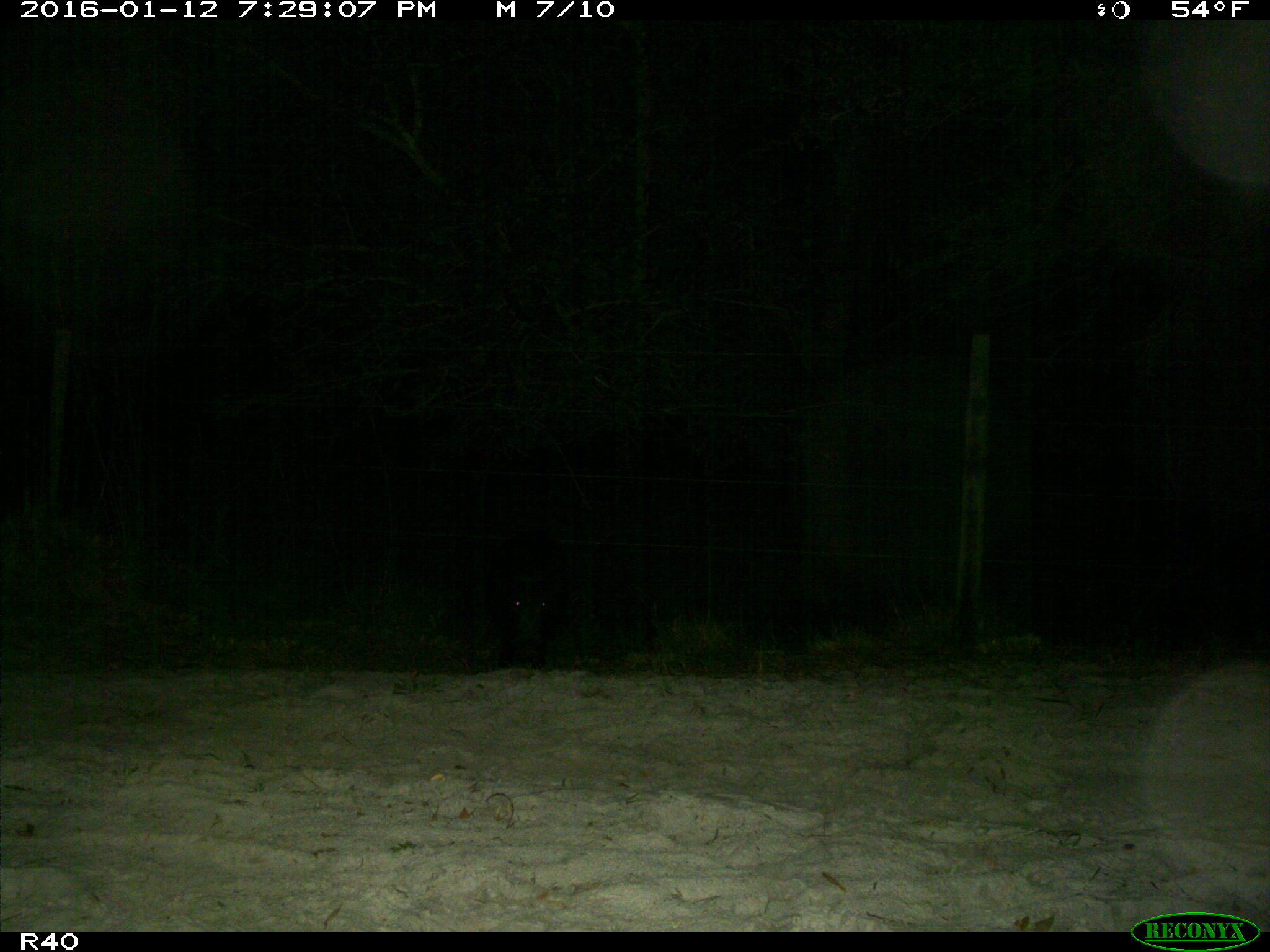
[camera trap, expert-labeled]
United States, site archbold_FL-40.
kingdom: Animalia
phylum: Chordata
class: Mammalia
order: Artiodactyla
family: Suidae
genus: Sus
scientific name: Sus scrofa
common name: wild boar